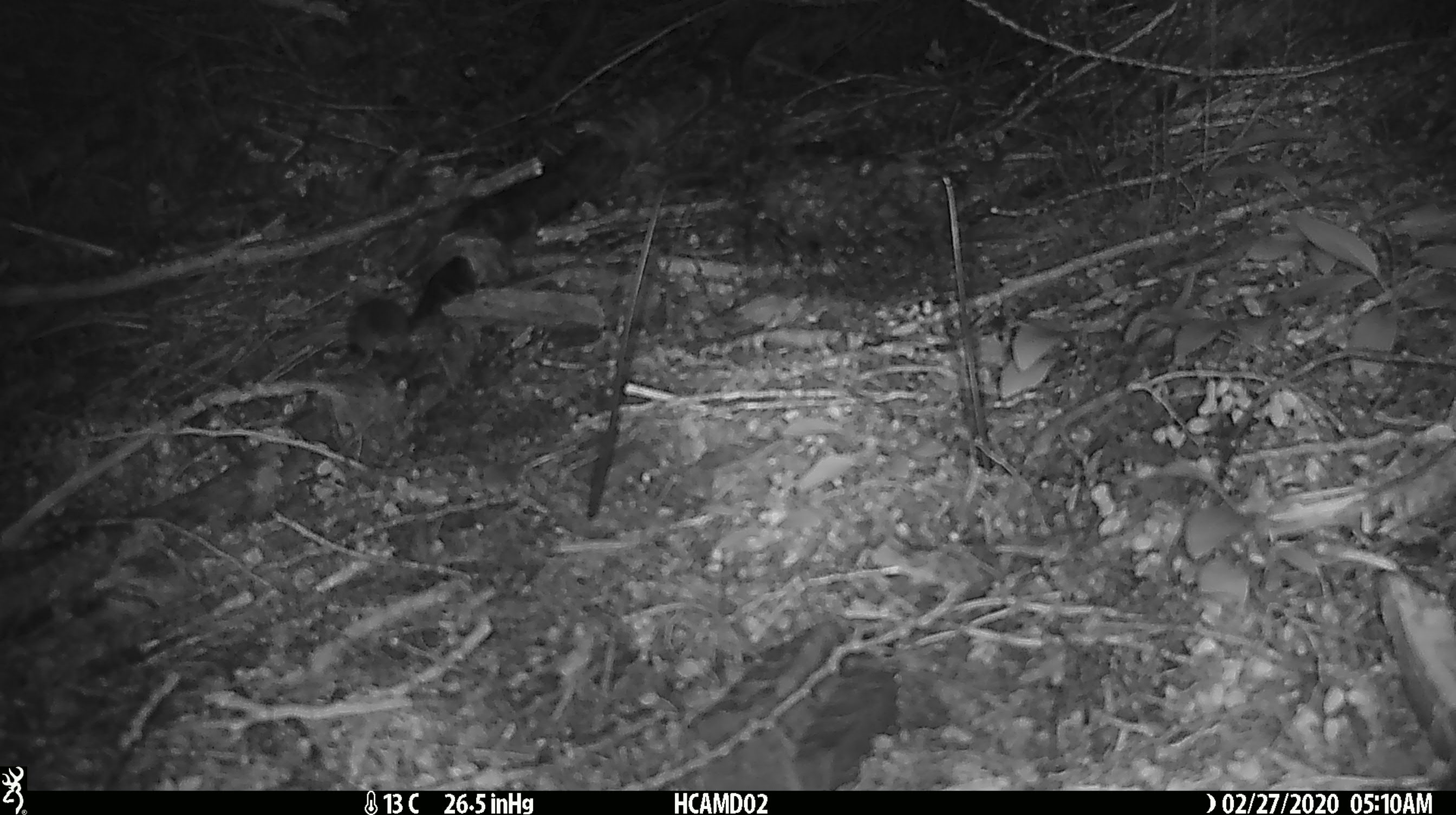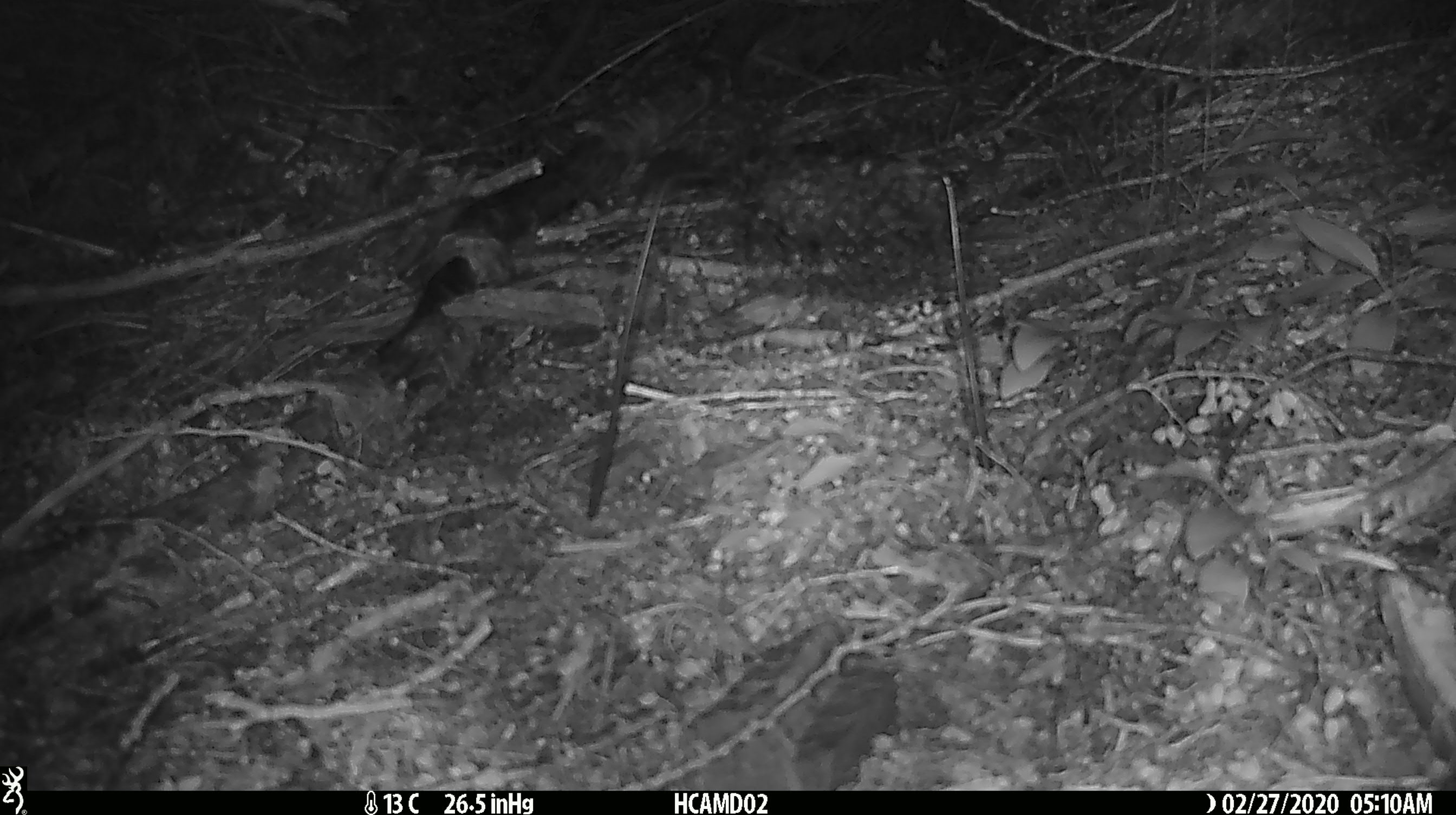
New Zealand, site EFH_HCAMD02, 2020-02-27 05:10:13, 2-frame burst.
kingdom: Animalia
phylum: Chordata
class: Mammalia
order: Rodentia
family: Muridae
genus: Mus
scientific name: Mus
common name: mouse